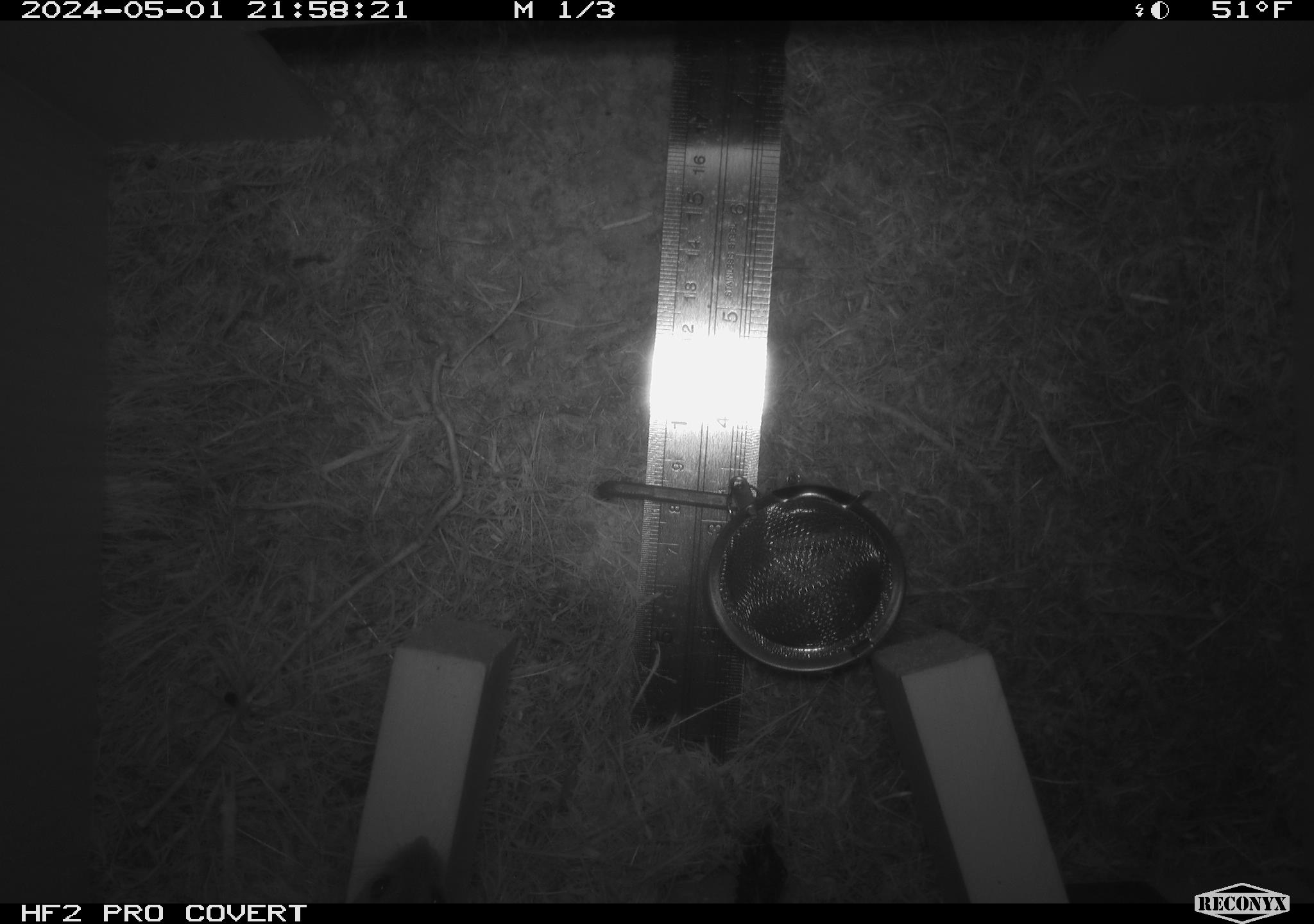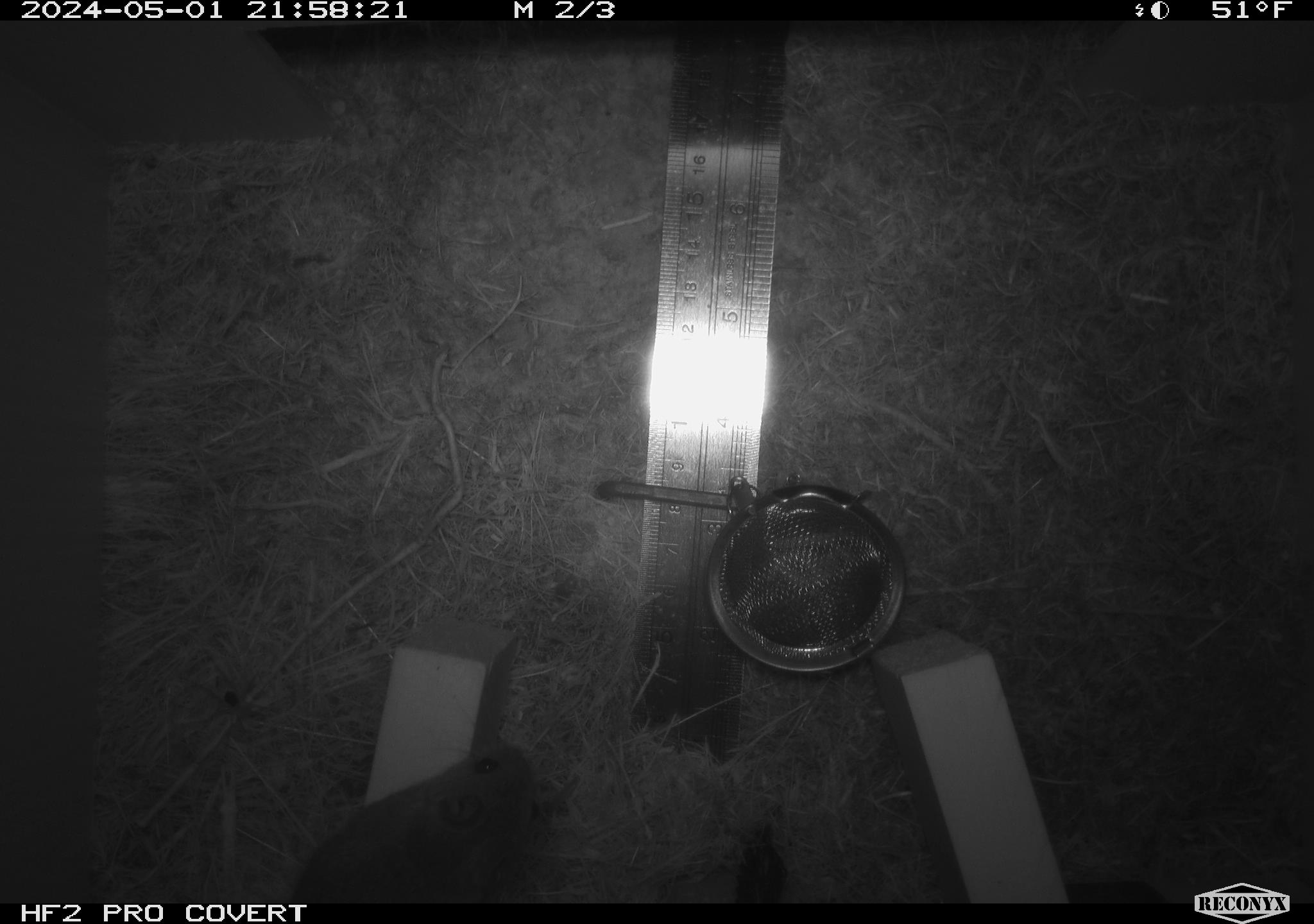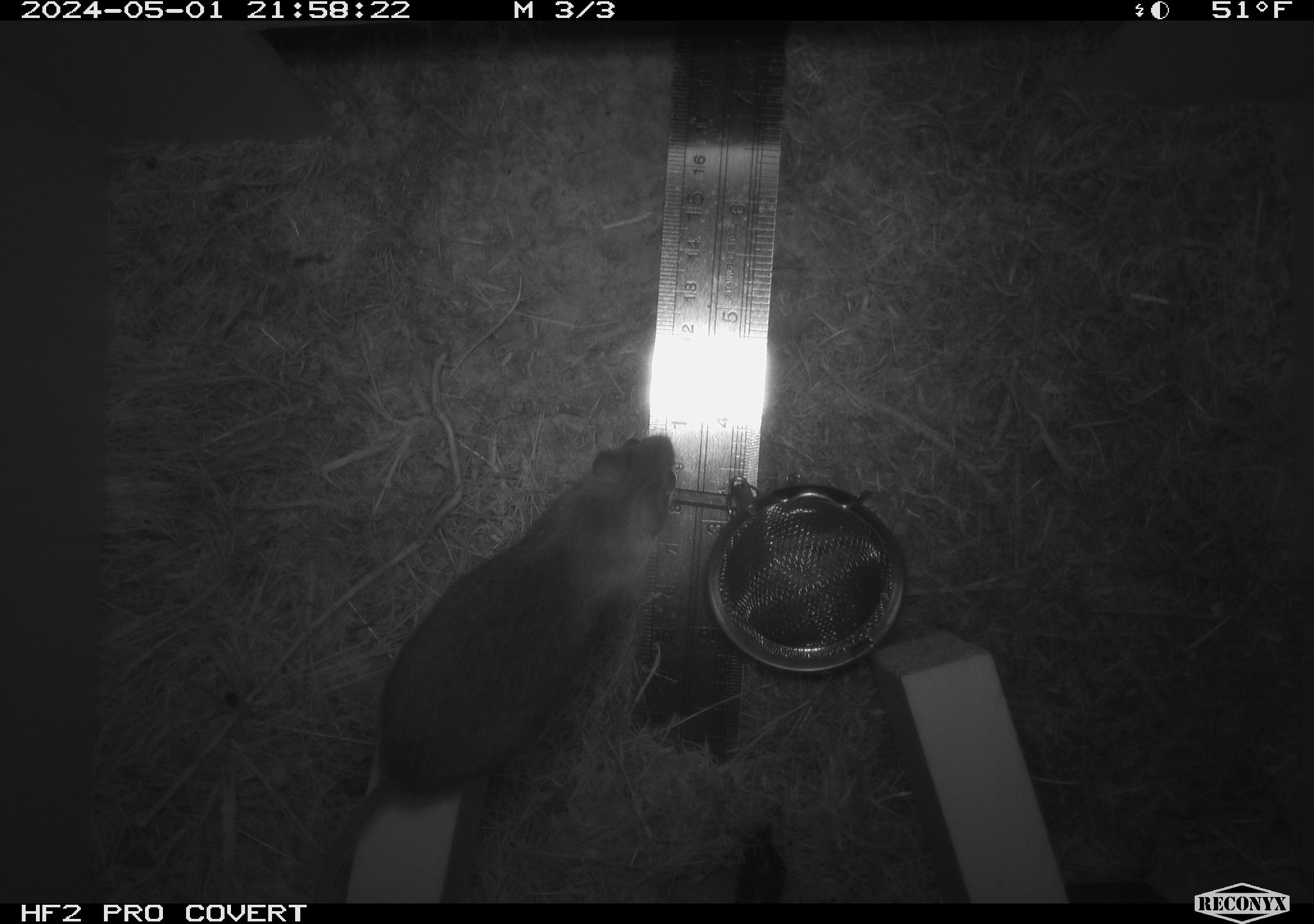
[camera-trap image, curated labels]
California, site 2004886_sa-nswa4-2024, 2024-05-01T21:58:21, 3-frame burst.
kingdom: Animalia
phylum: Arthropoda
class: Malacostraca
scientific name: Malacostraca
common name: amphipods, crabs, isopods, krill, lobsters and shrimps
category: malacostracan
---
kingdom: Animalia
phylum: Chordata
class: Mammalia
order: Rodentia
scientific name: Rodentia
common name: mouse species